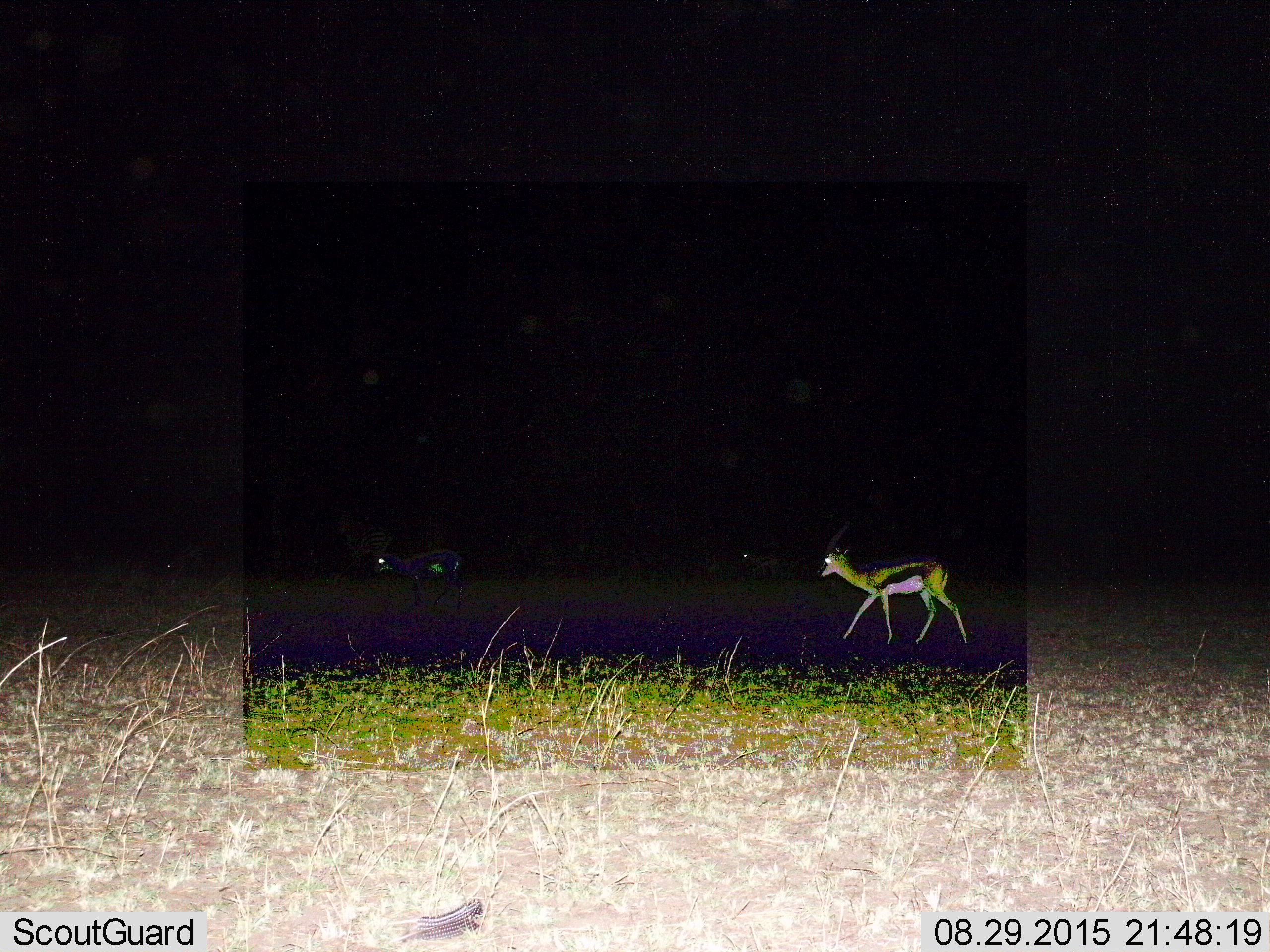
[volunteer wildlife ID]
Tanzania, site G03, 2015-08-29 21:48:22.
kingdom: Animalia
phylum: Chordata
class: Mammalia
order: Artiodactyla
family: Bovidae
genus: Eudorcas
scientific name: Eudorcas thomsonii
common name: thomson's gazelle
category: gazellethomsons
Gazellethomsons (thomson's gazelle) (Eudorcas thomsonii), count 3. Behavior (volunteer vote fractions): standing 18%, resting 0%, moving 94%, interacting 0%. Young present (vote fraction): 0%. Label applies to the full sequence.